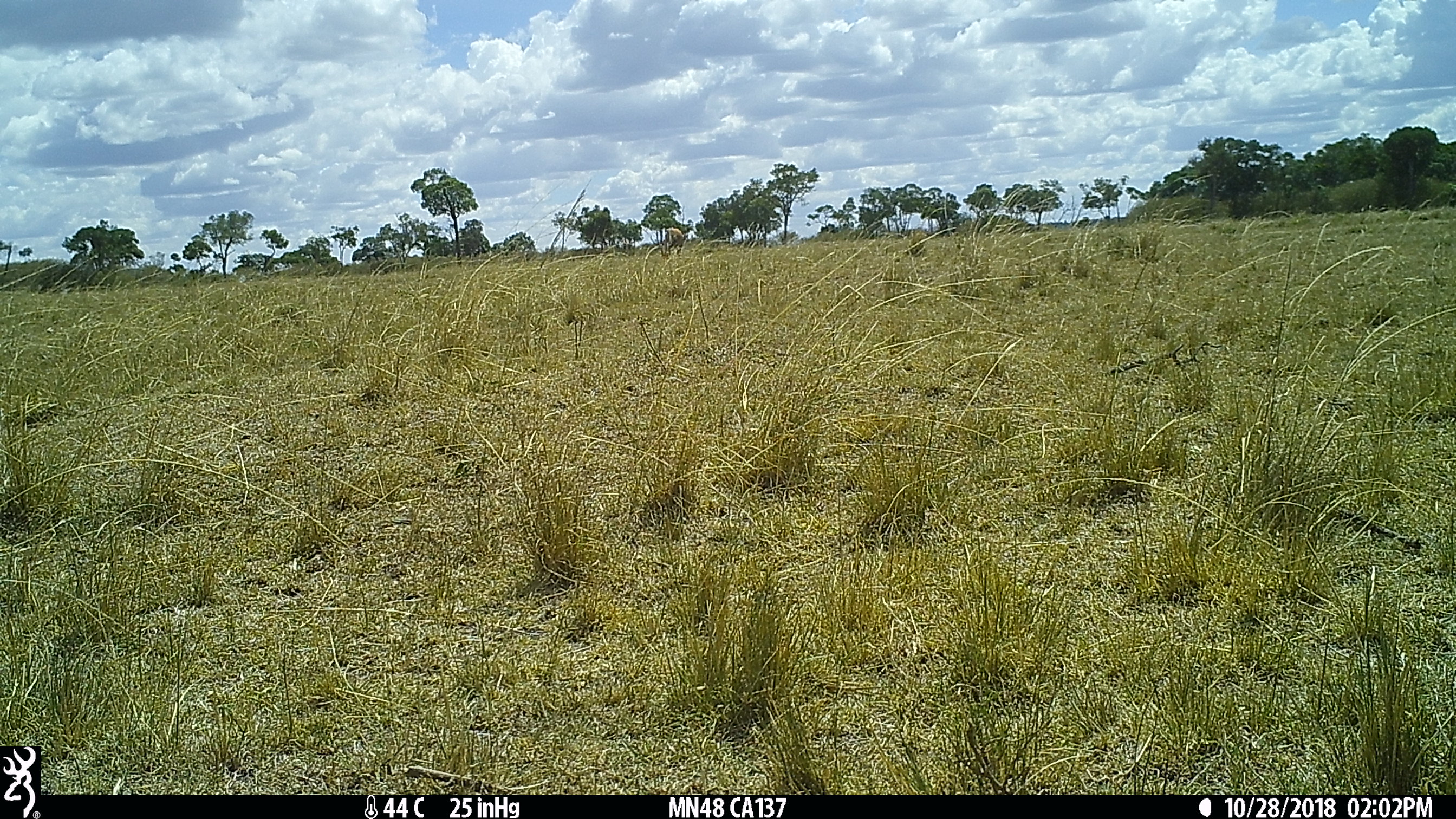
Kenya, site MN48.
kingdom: Animalia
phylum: Chordata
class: Mammalia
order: Artiodactyla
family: Bovidae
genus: Damaliscus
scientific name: Damaliscus lunatus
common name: topi